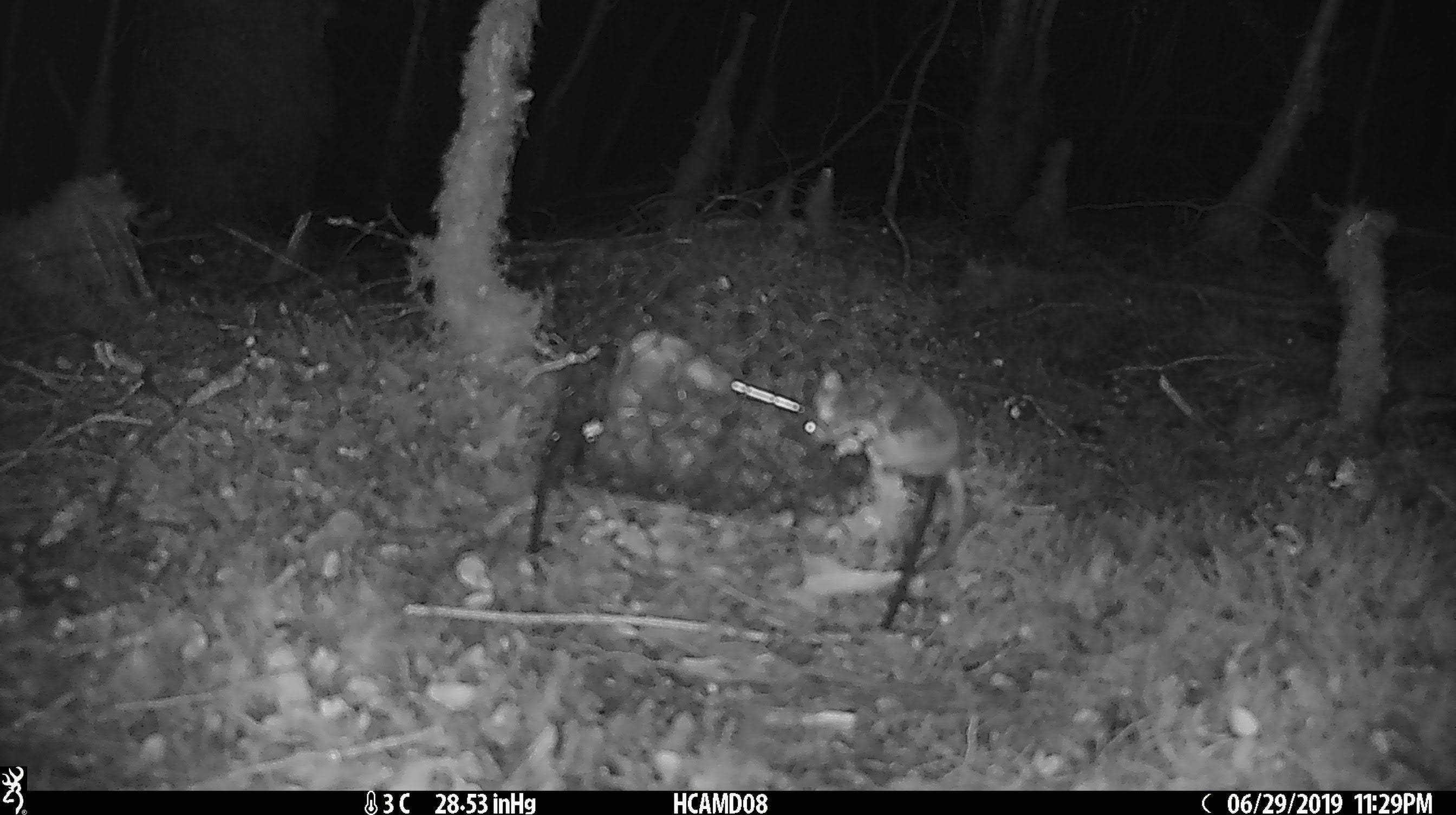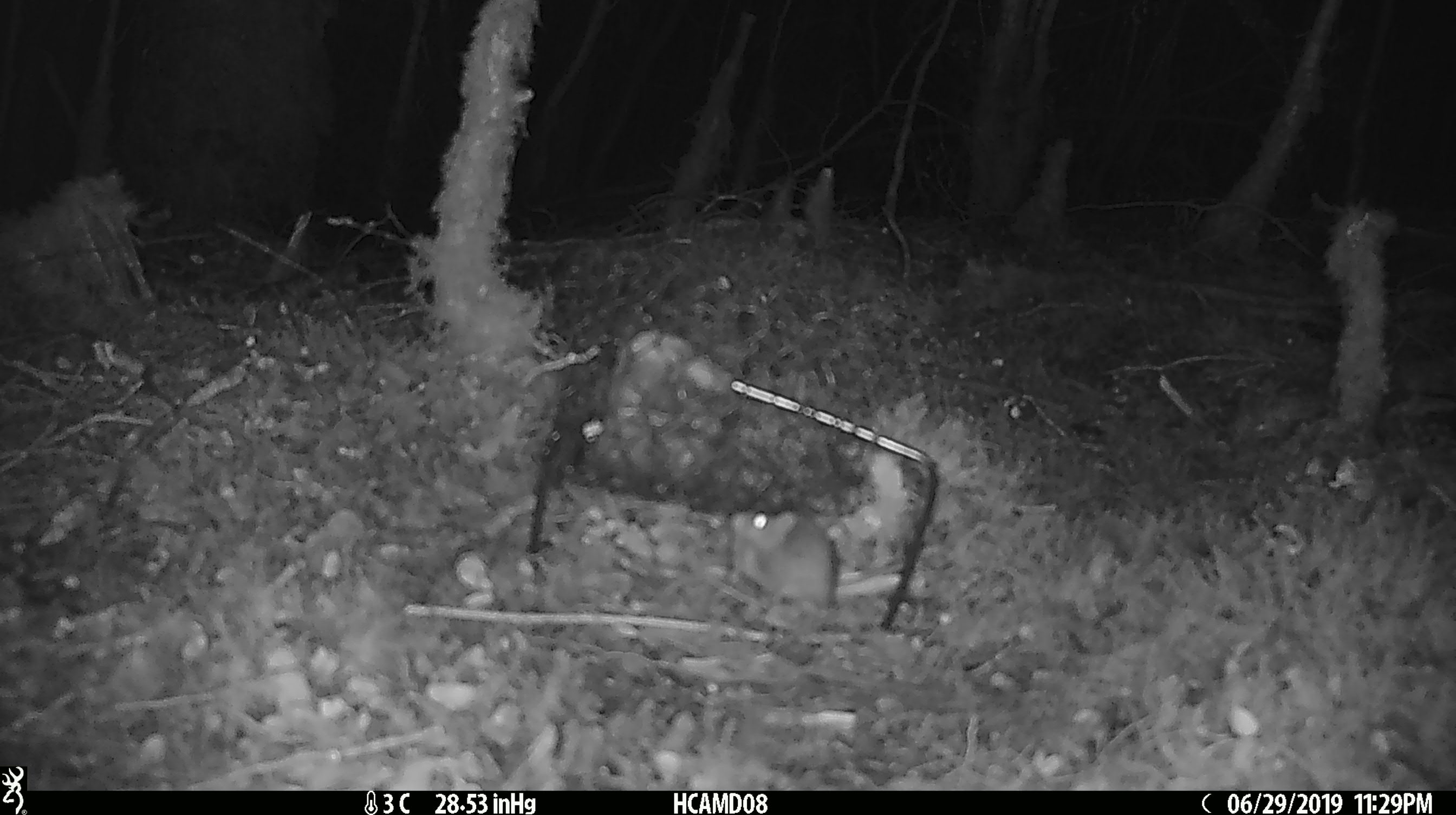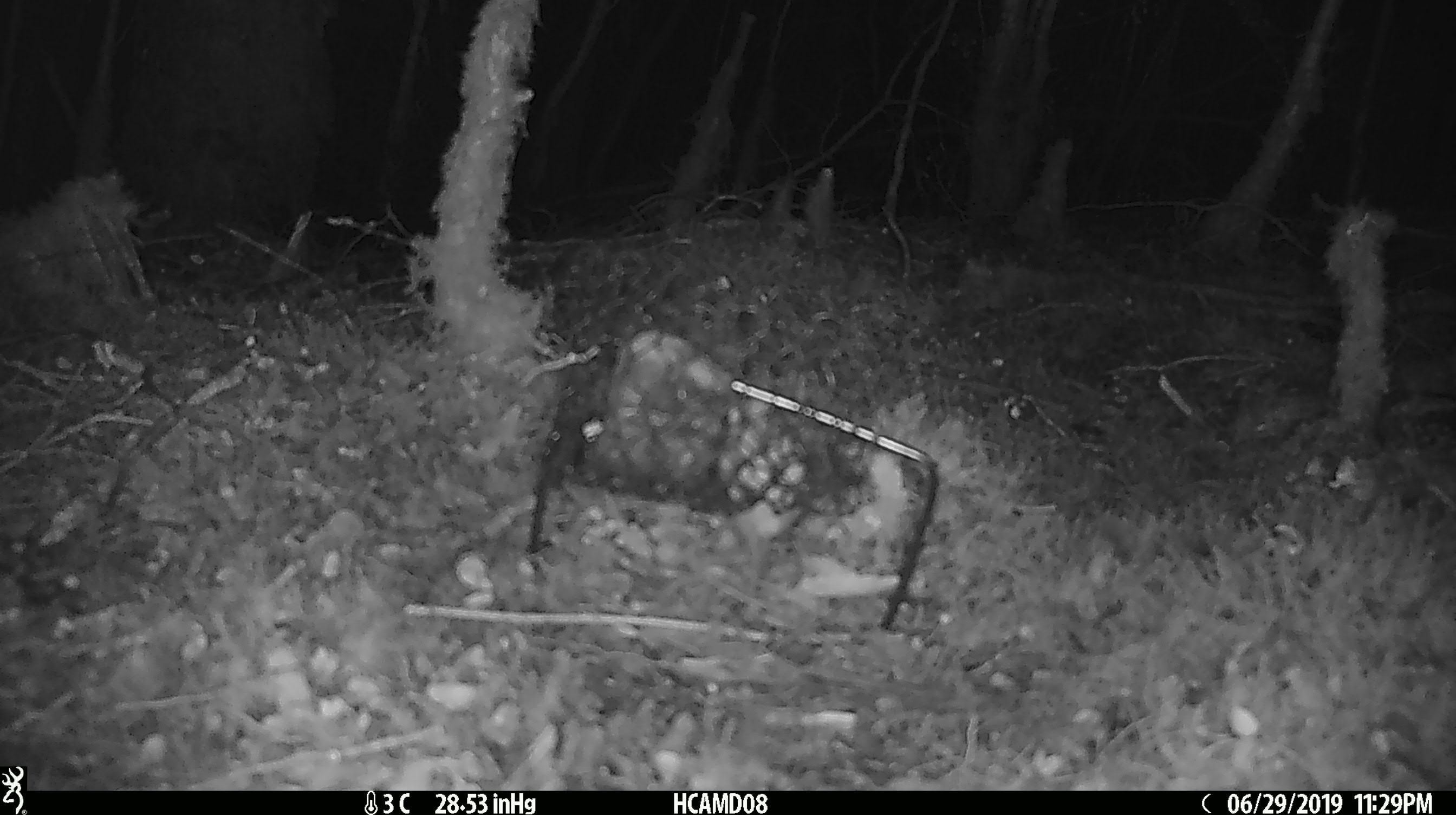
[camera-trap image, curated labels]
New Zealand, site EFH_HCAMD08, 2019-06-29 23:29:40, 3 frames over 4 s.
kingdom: Animalia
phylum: Chordata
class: Mammalia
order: Rodentia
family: Muridae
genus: Mus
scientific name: Mus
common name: mouse